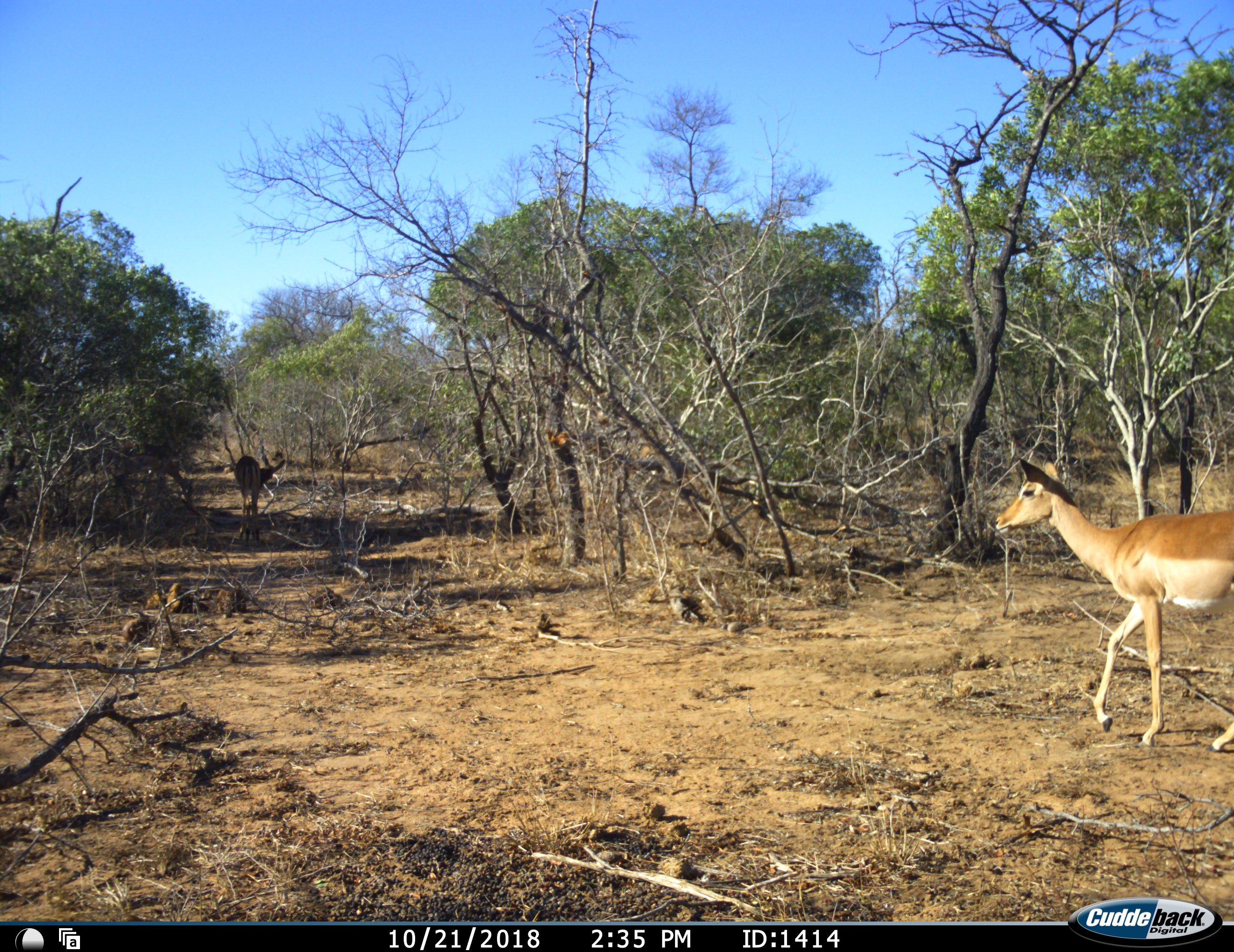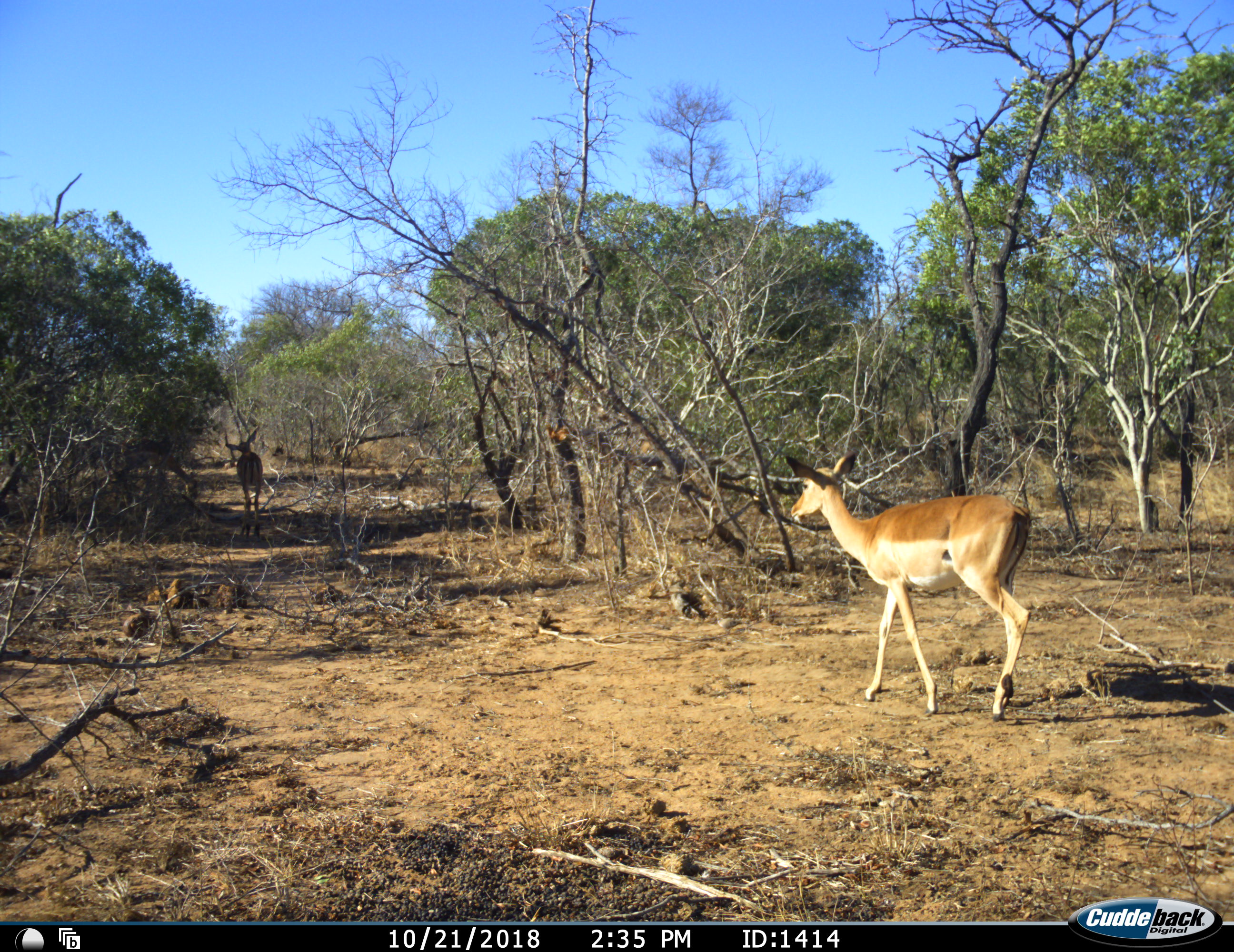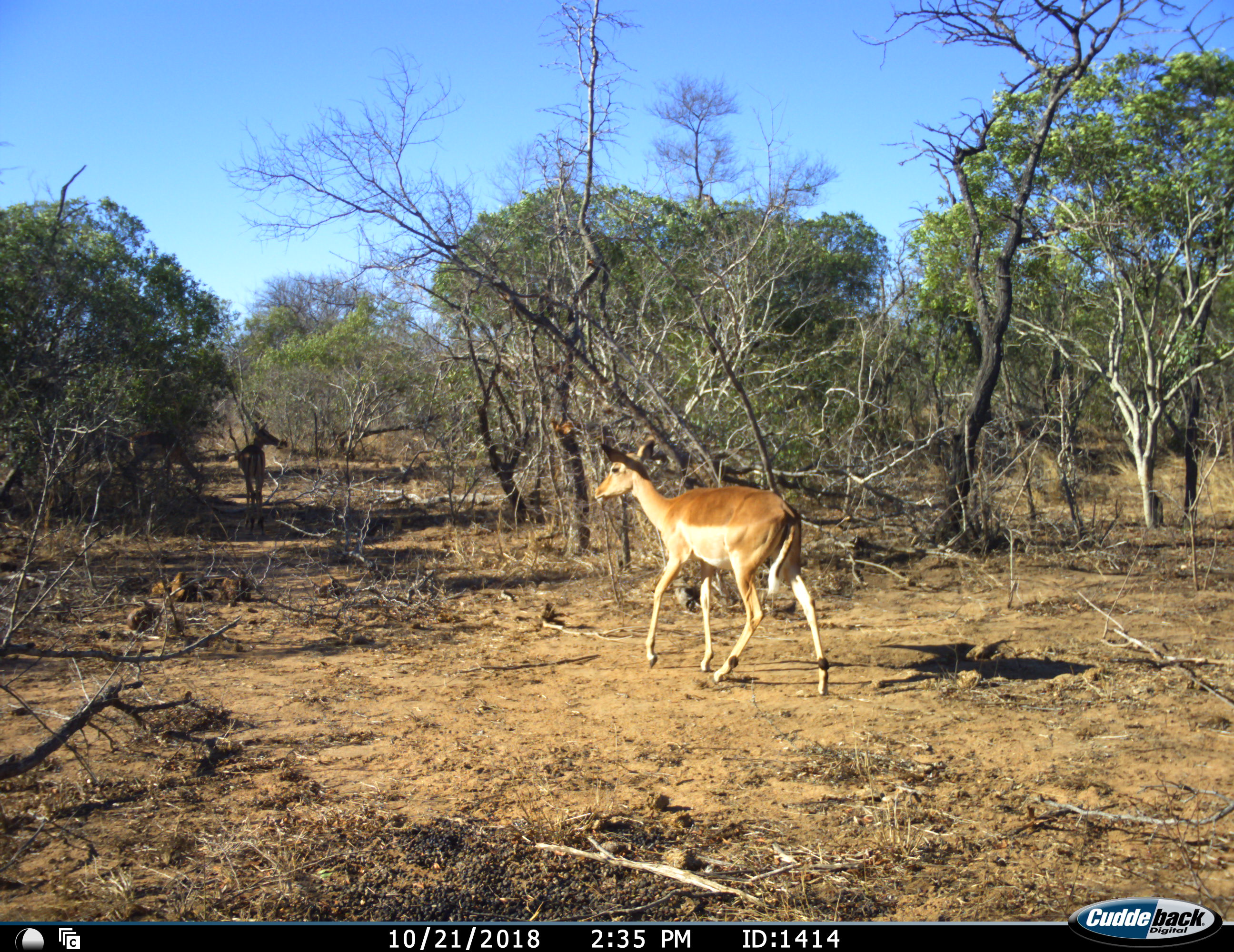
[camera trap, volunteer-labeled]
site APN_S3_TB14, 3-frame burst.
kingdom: Animalia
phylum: Chordata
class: Mammalia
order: Artiodactyla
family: Bovidae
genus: Aepyceros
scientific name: Aepyceros melampus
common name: impala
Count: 2.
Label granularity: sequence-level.